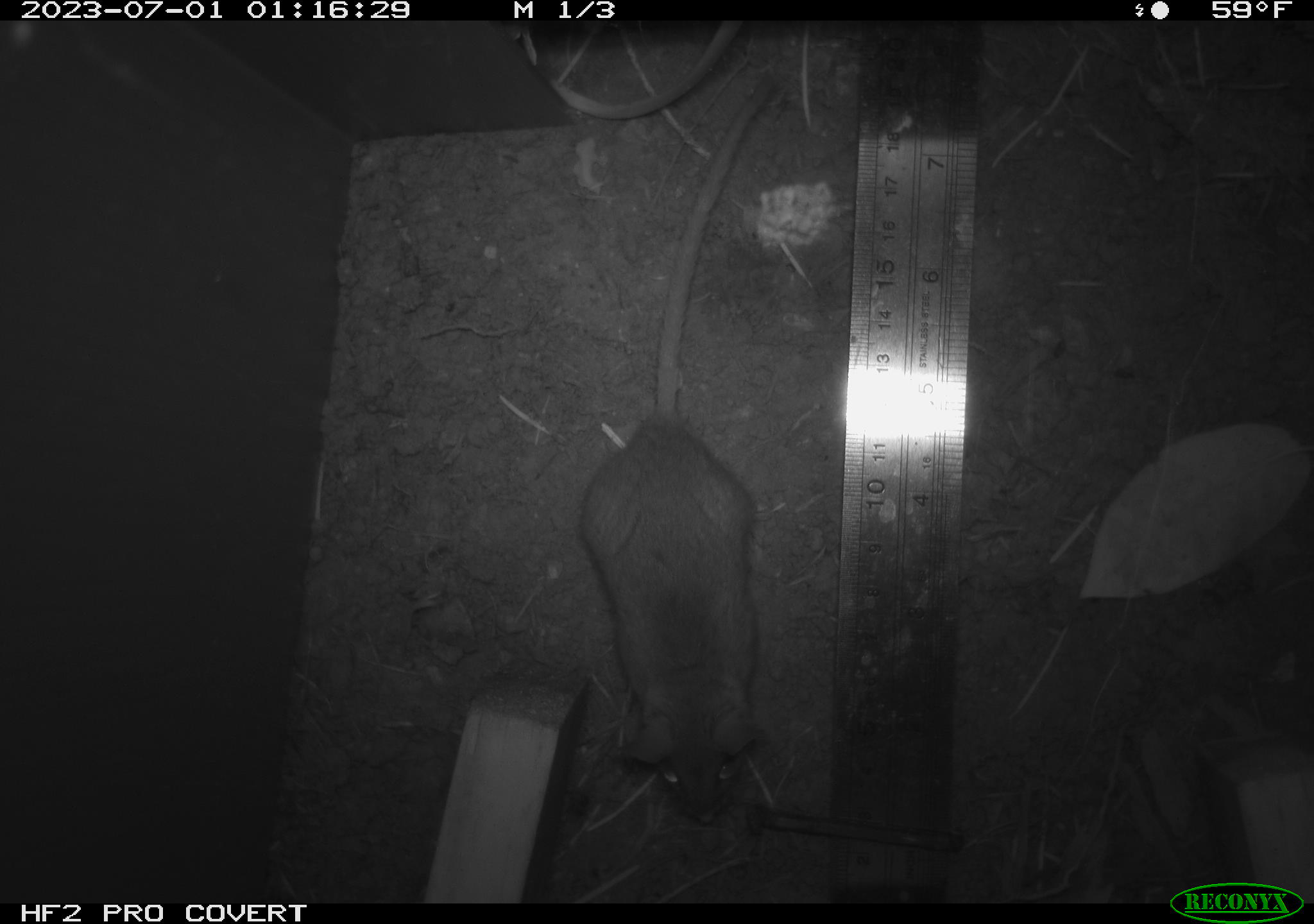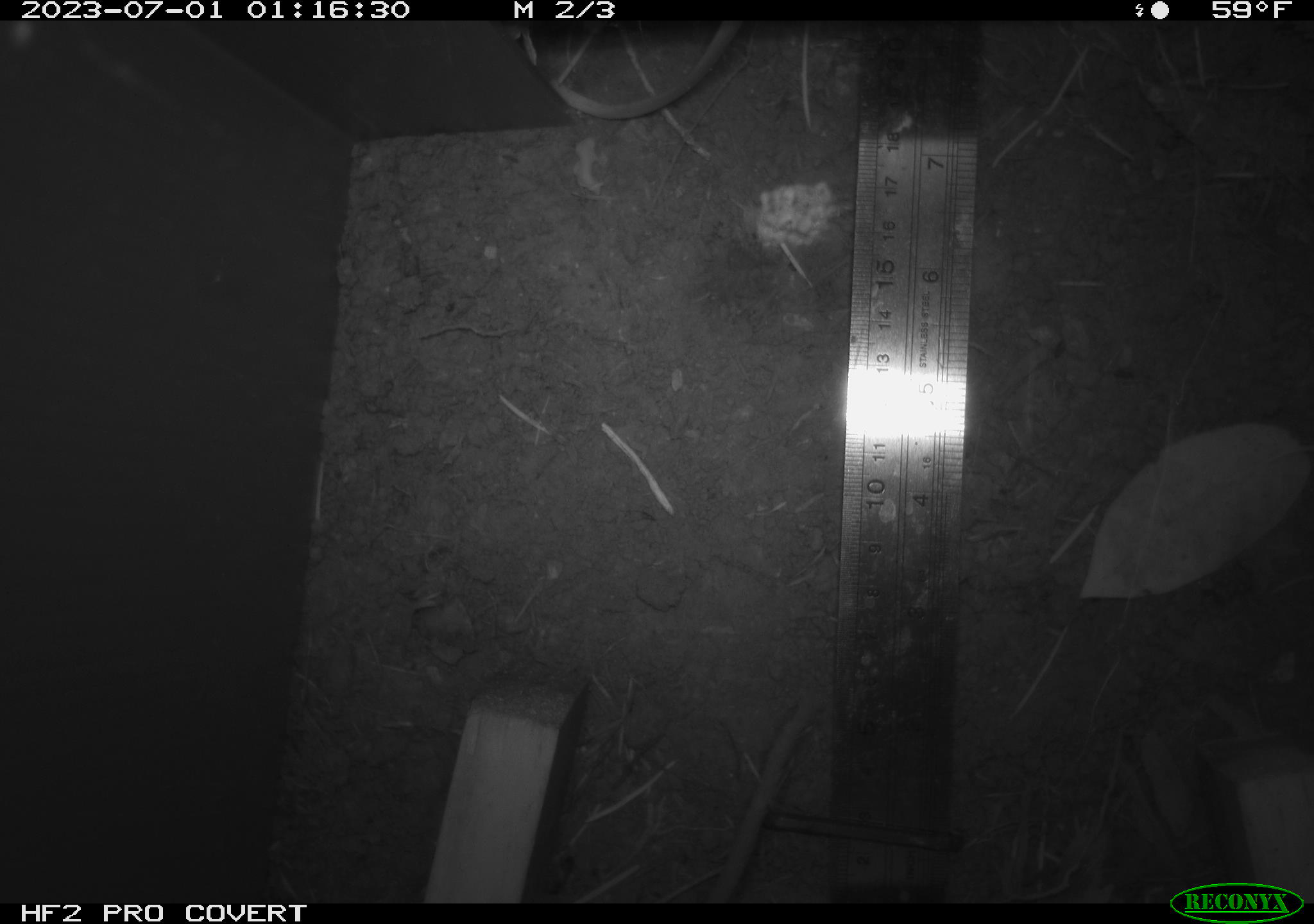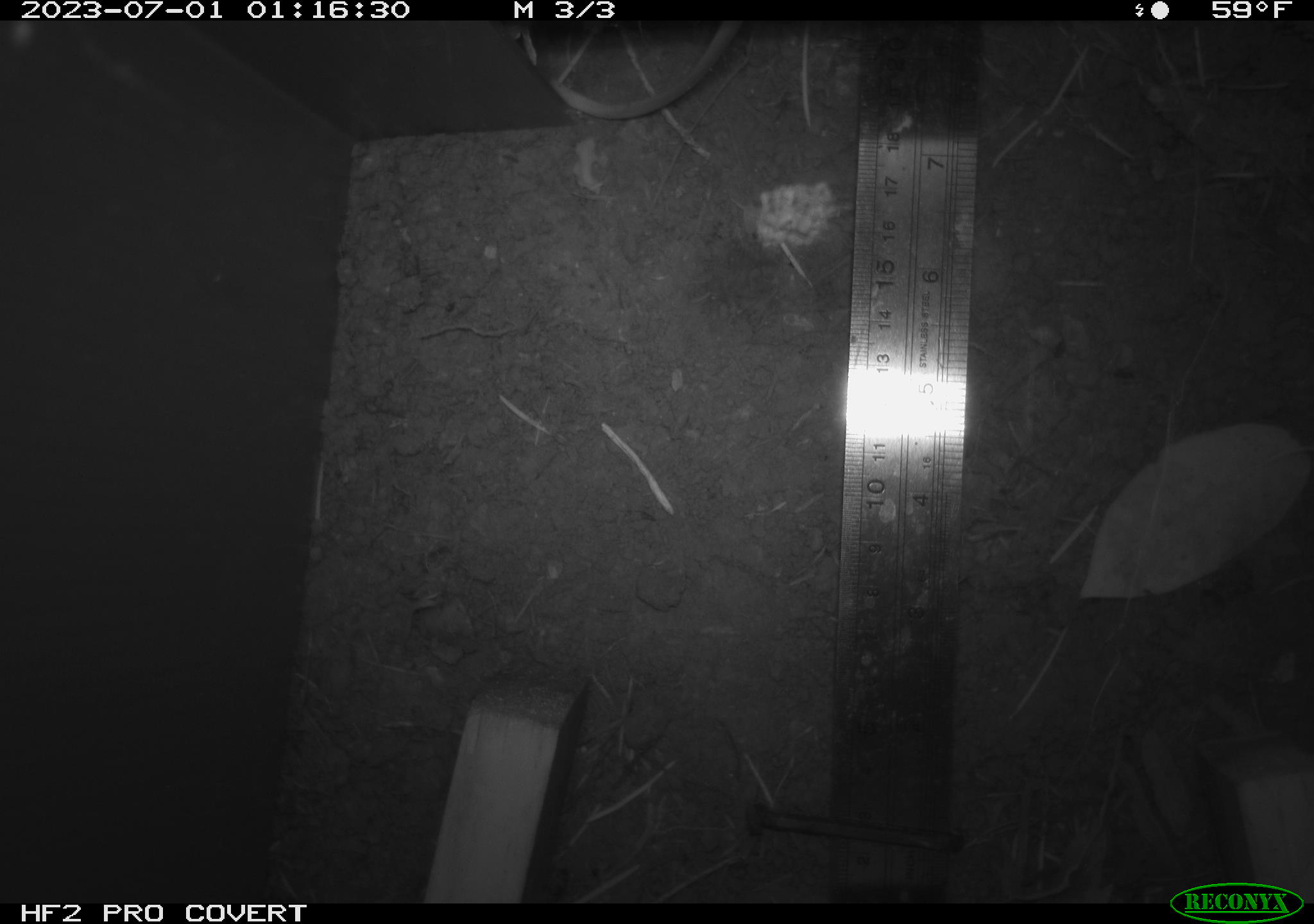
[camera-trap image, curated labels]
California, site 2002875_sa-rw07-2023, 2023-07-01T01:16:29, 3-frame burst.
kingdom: Animalia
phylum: Chordata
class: Mammalia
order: Rodentia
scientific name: Rodentia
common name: mouse species